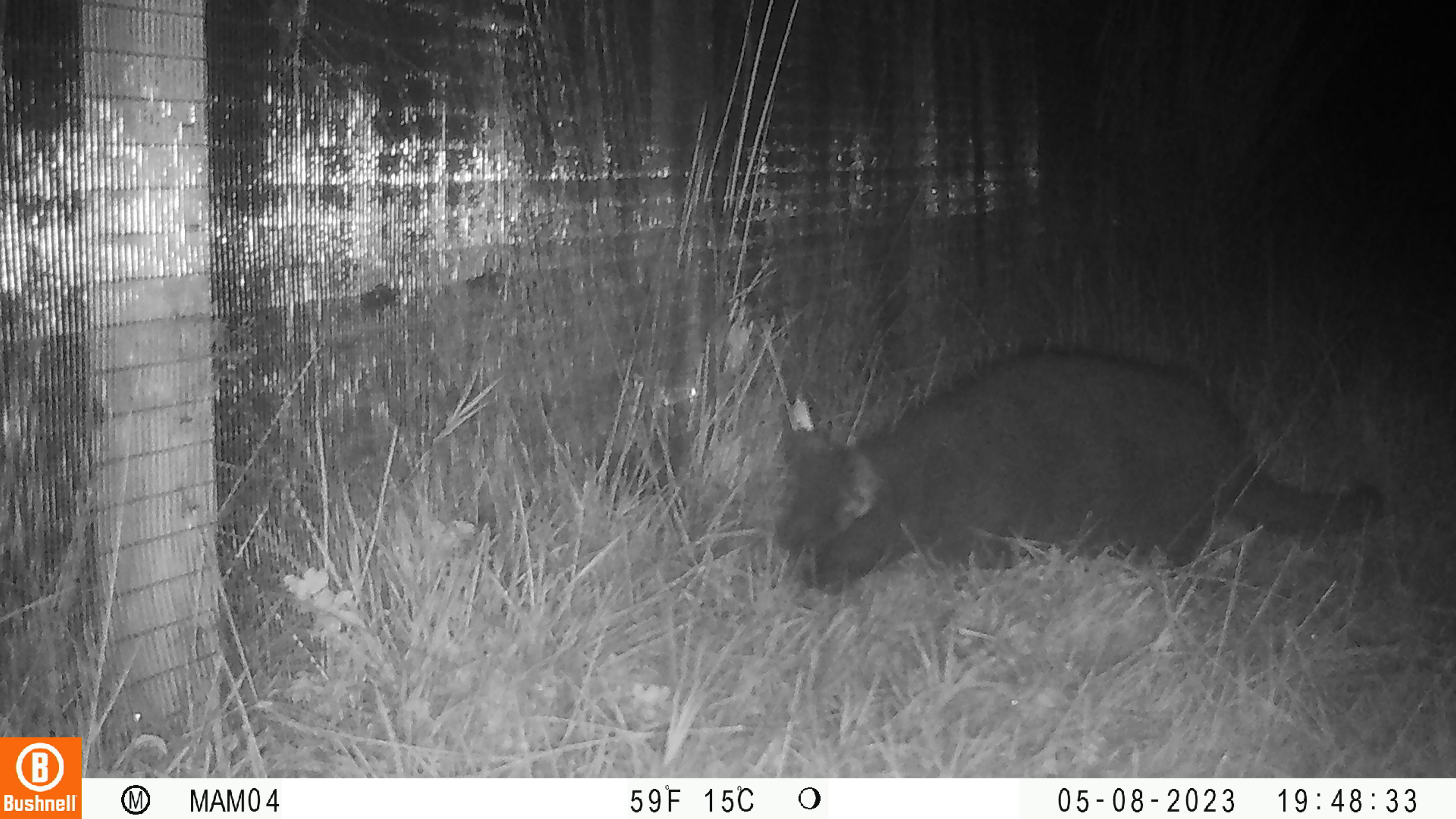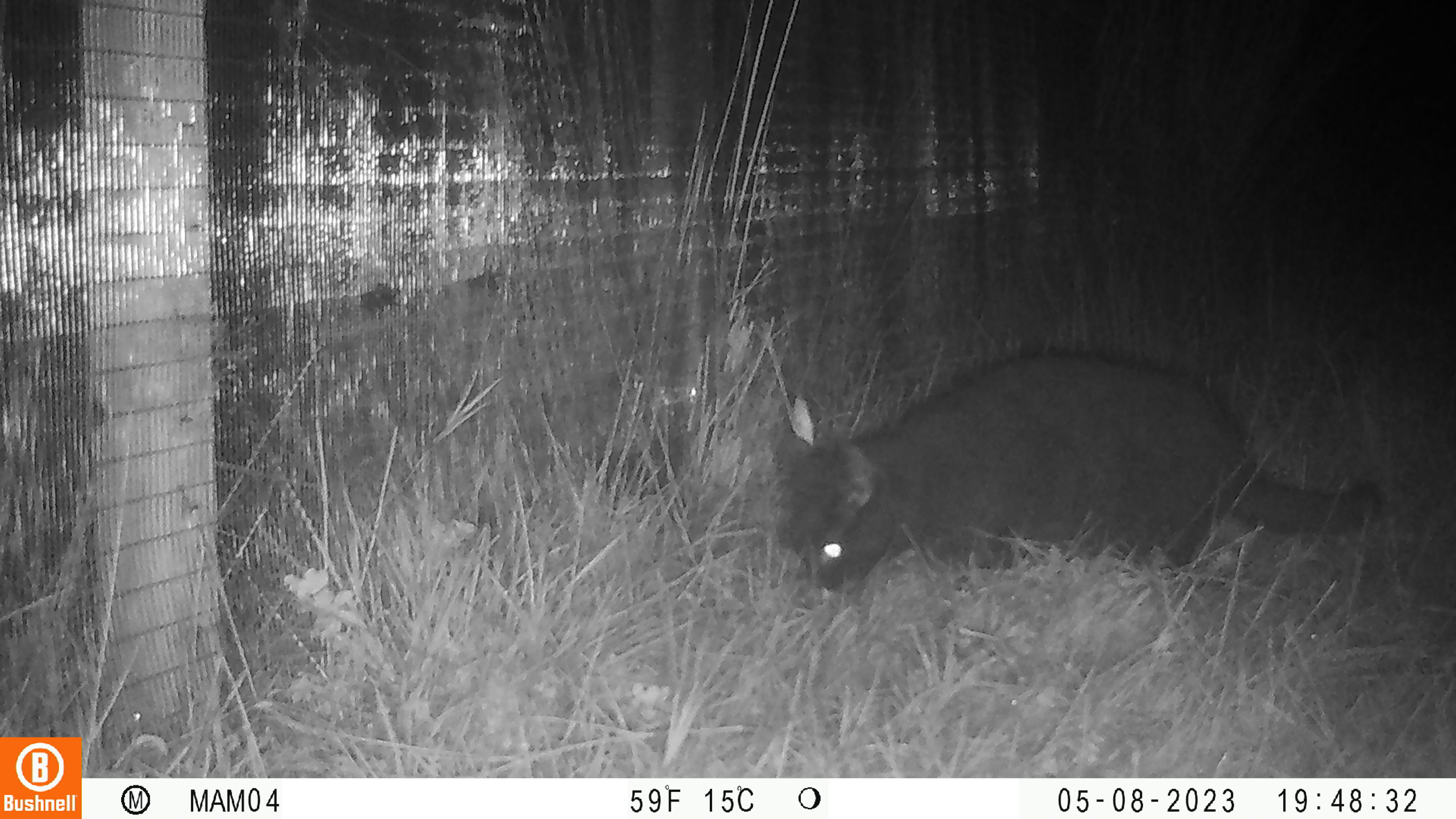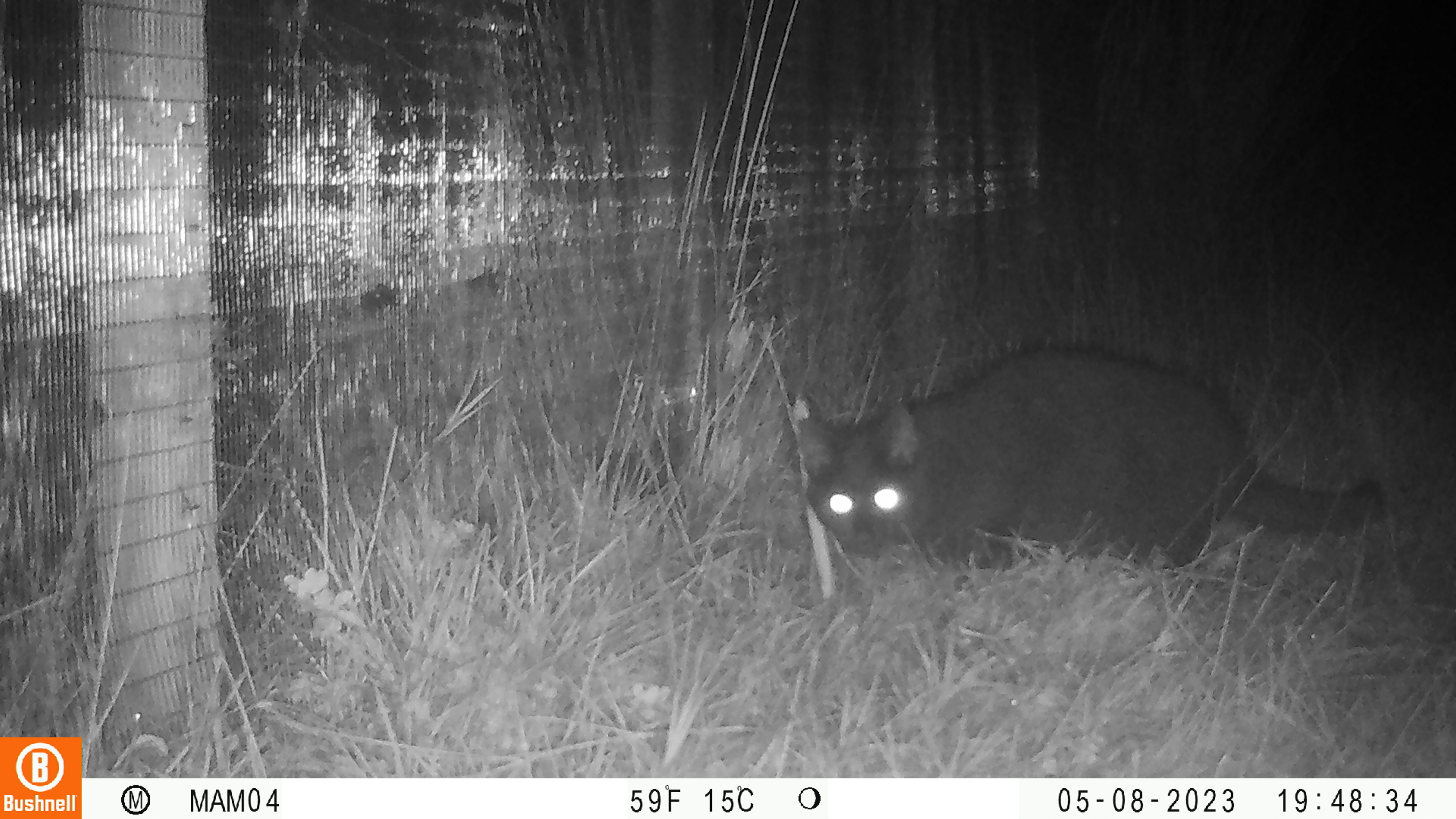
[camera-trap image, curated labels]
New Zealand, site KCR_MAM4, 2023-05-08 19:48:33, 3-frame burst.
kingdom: Animalia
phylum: Chordata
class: Mammalia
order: Carnivora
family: Felidae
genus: Felis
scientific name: Felis catus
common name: domestic cat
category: cat